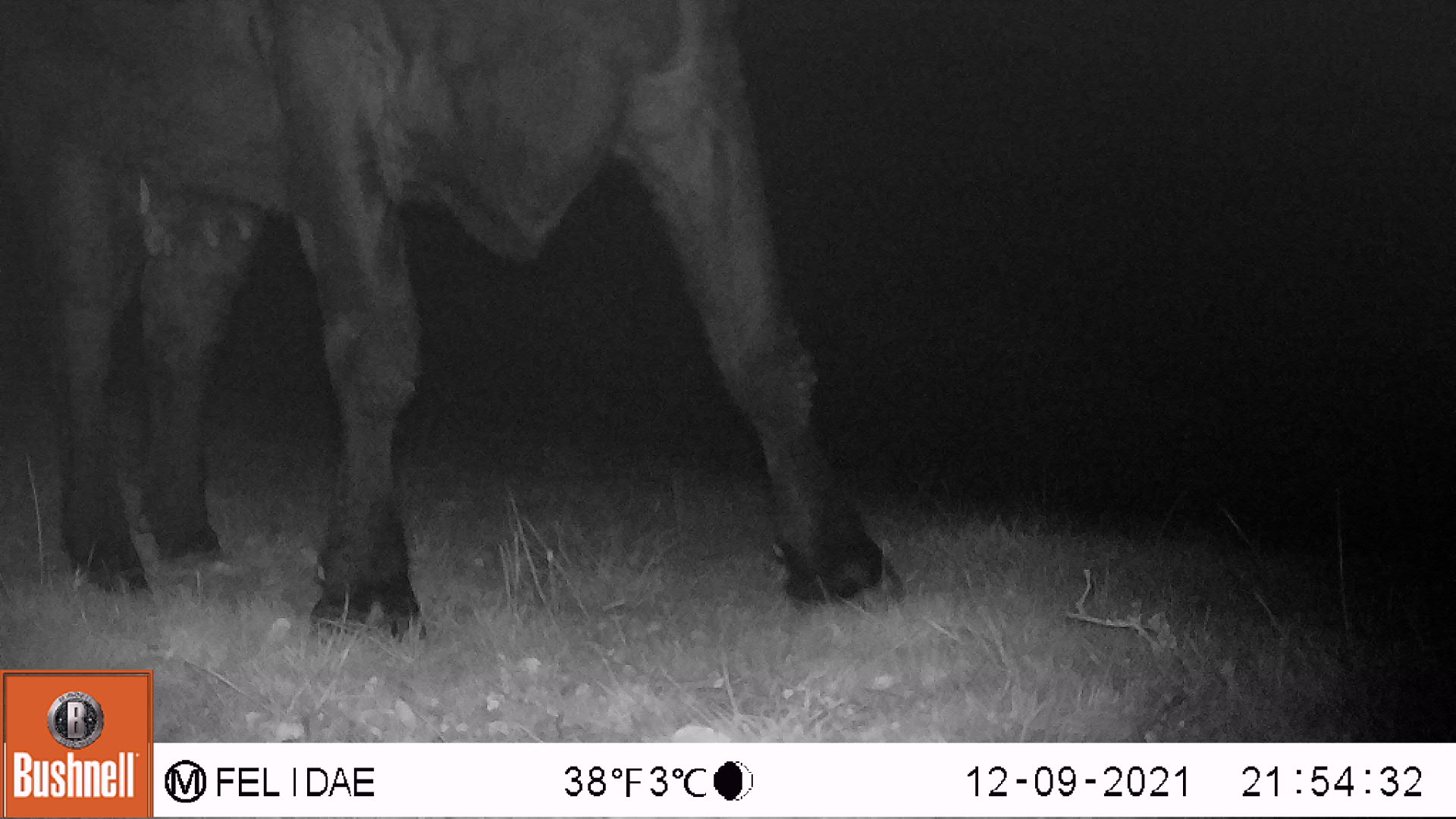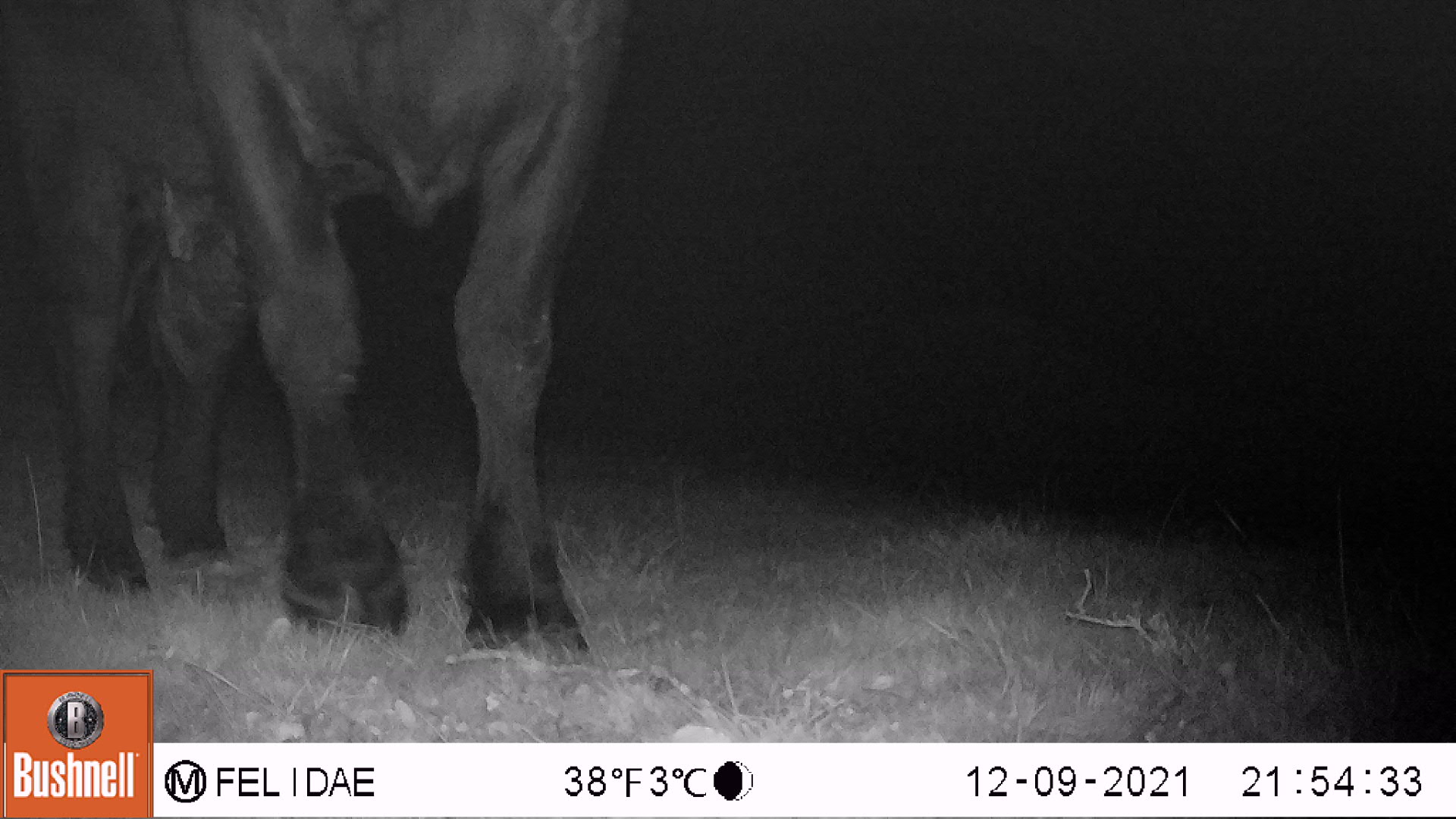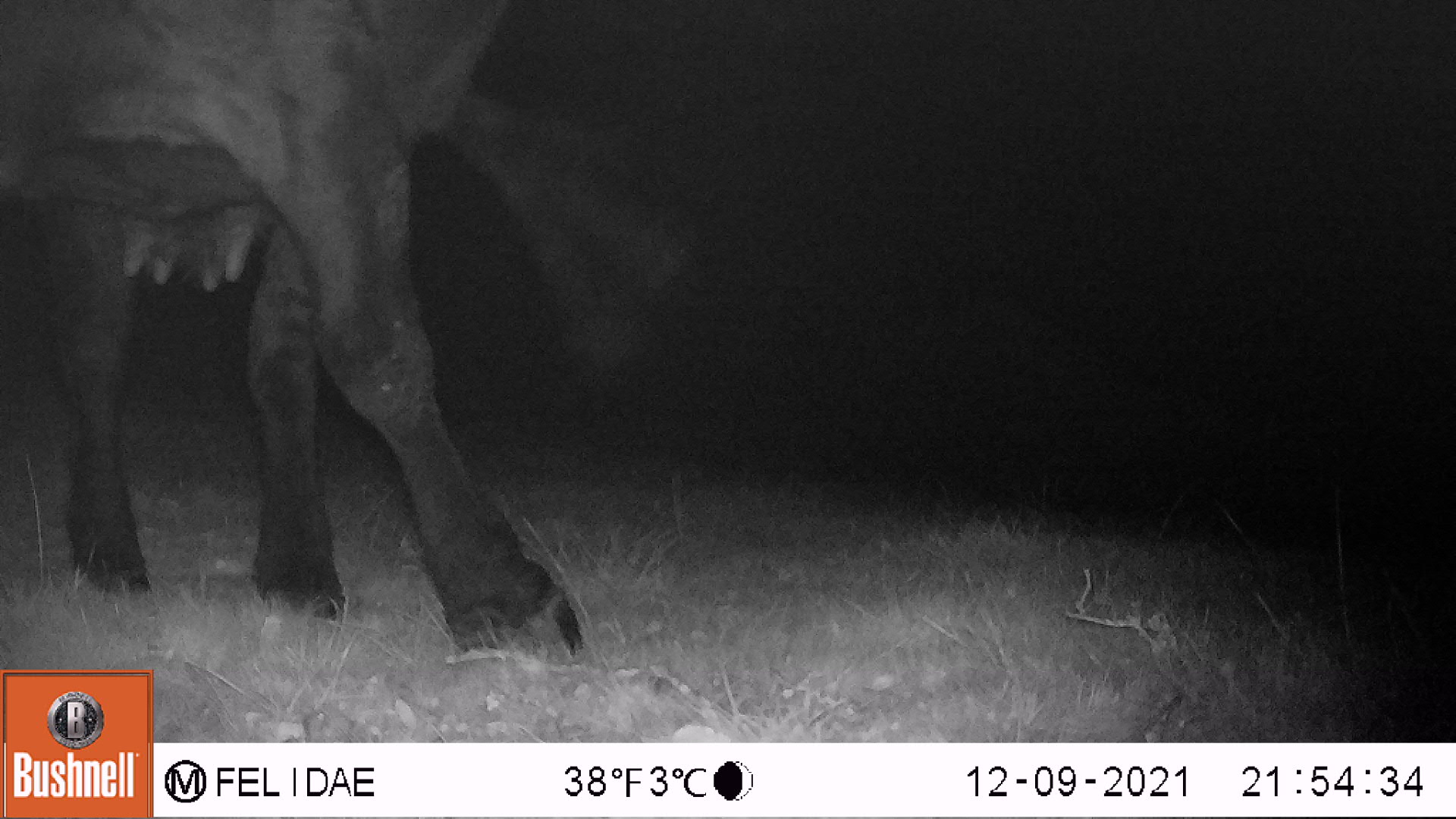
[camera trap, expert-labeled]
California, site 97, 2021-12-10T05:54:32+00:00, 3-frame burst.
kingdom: Animalia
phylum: Chordata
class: Mammalia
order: Artiodactyla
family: Bovidae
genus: Bos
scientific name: Bos taurus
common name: domestic cattle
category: cattle